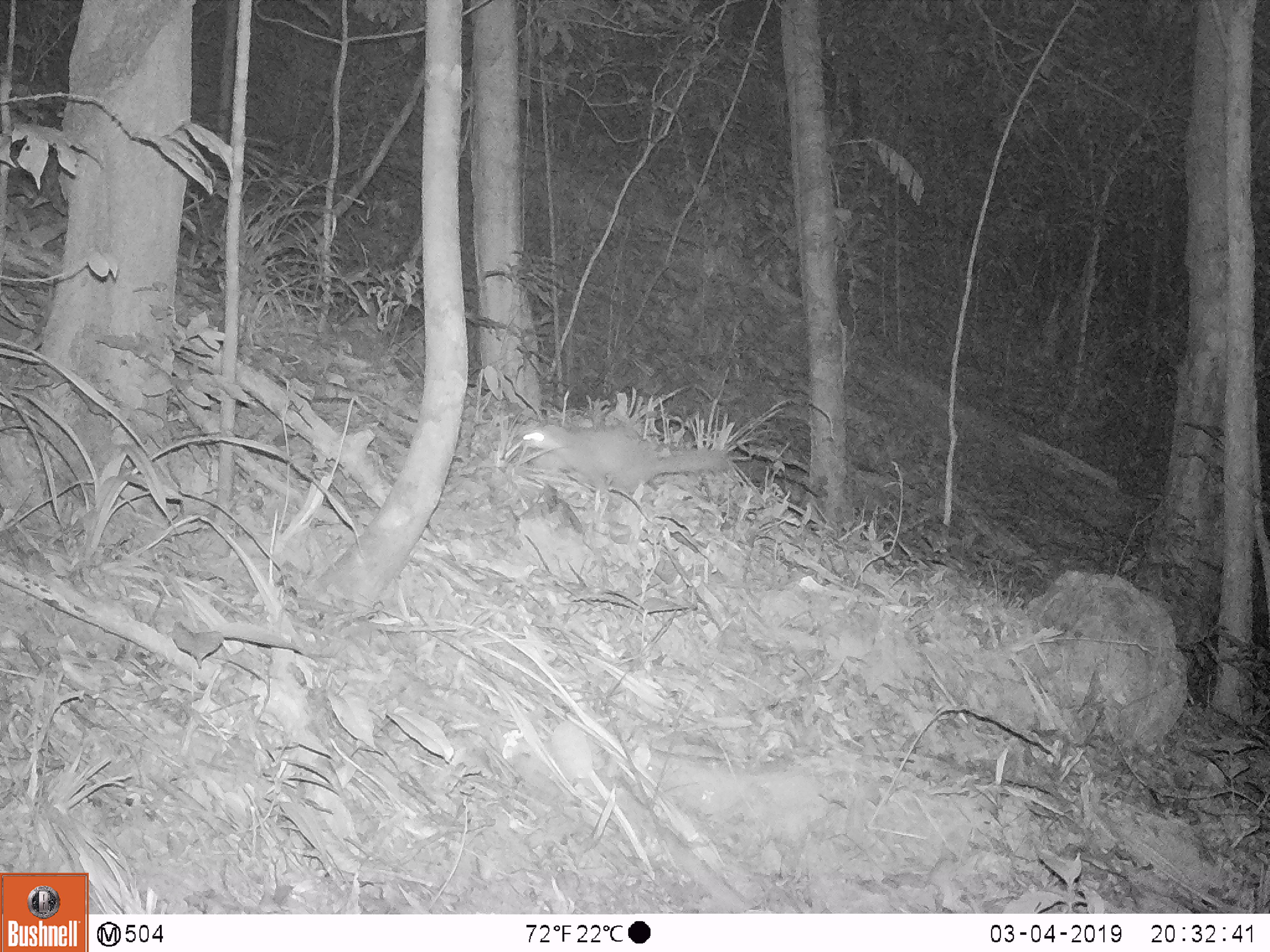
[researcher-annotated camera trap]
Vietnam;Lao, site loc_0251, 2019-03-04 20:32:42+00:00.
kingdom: Animalia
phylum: Chordata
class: Mammalia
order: Carnivora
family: Mustelidae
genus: Melogale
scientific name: Melogale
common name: ferret badger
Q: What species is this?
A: Ferret badger (Melogale).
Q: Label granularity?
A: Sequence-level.